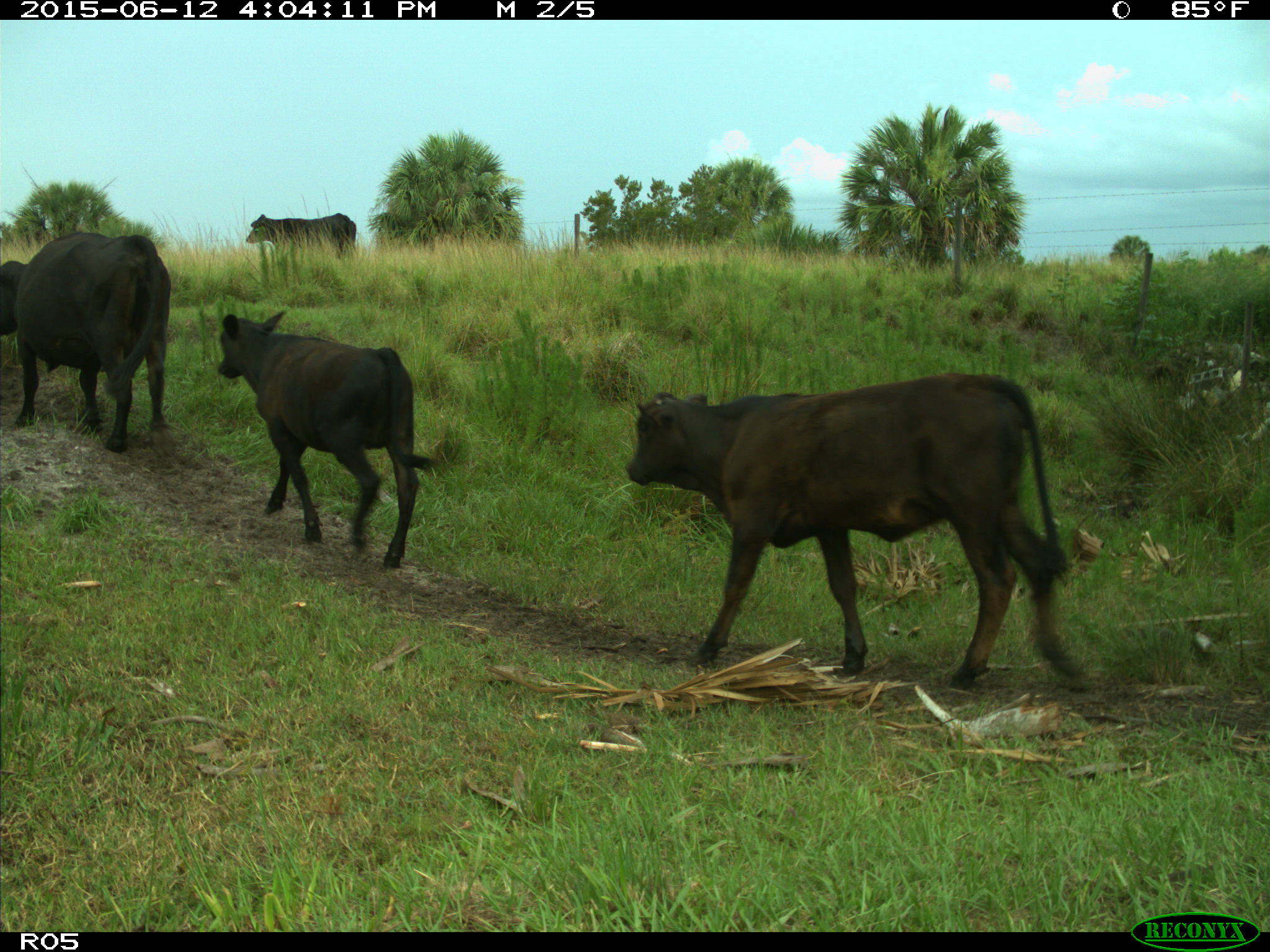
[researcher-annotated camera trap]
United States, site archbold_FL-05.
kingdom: Animalia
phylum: Chordata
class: Mammalia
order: Artiodactyla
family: Bovidae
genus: Bos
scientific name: Bos taurus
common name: domestic cow